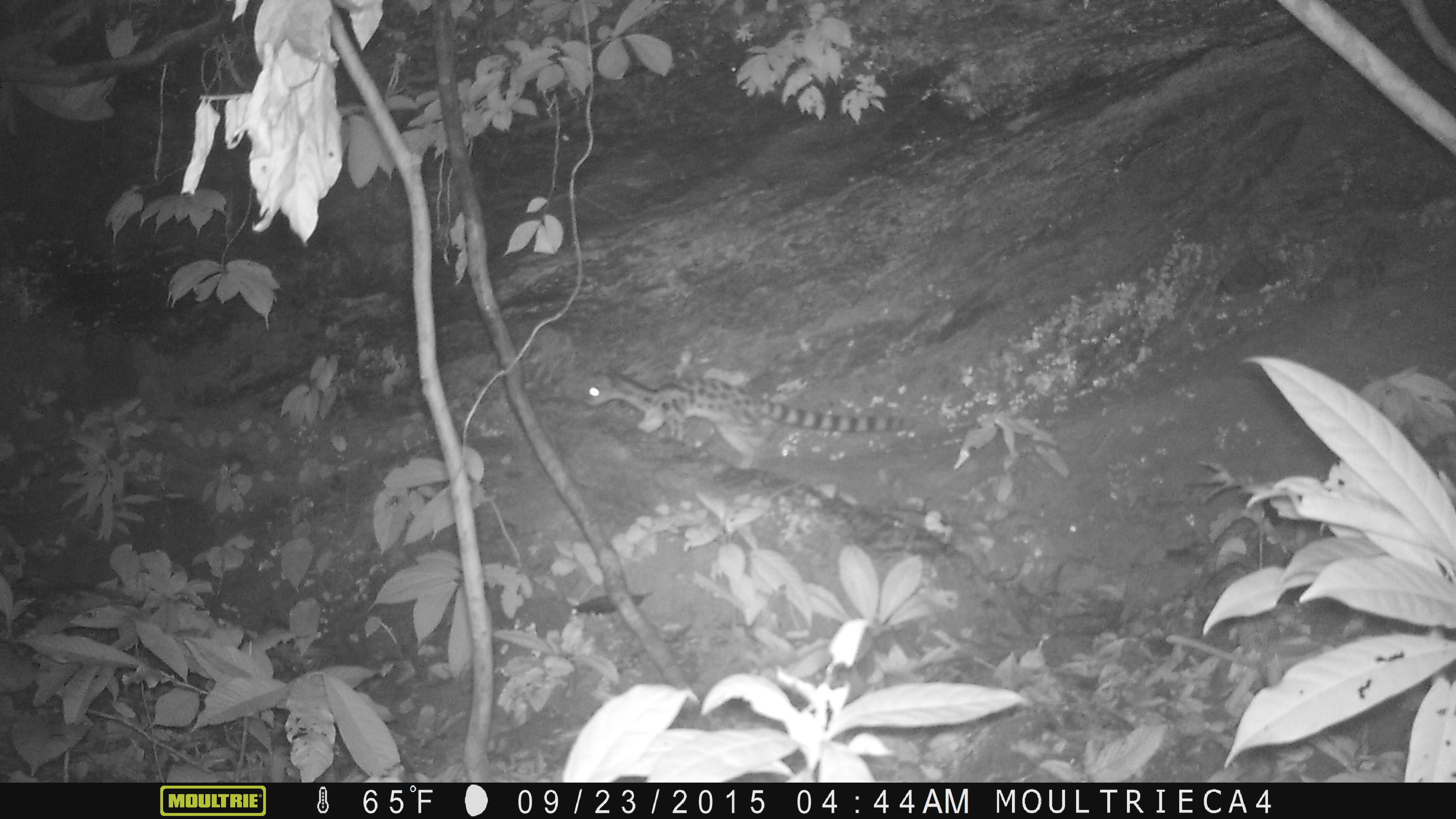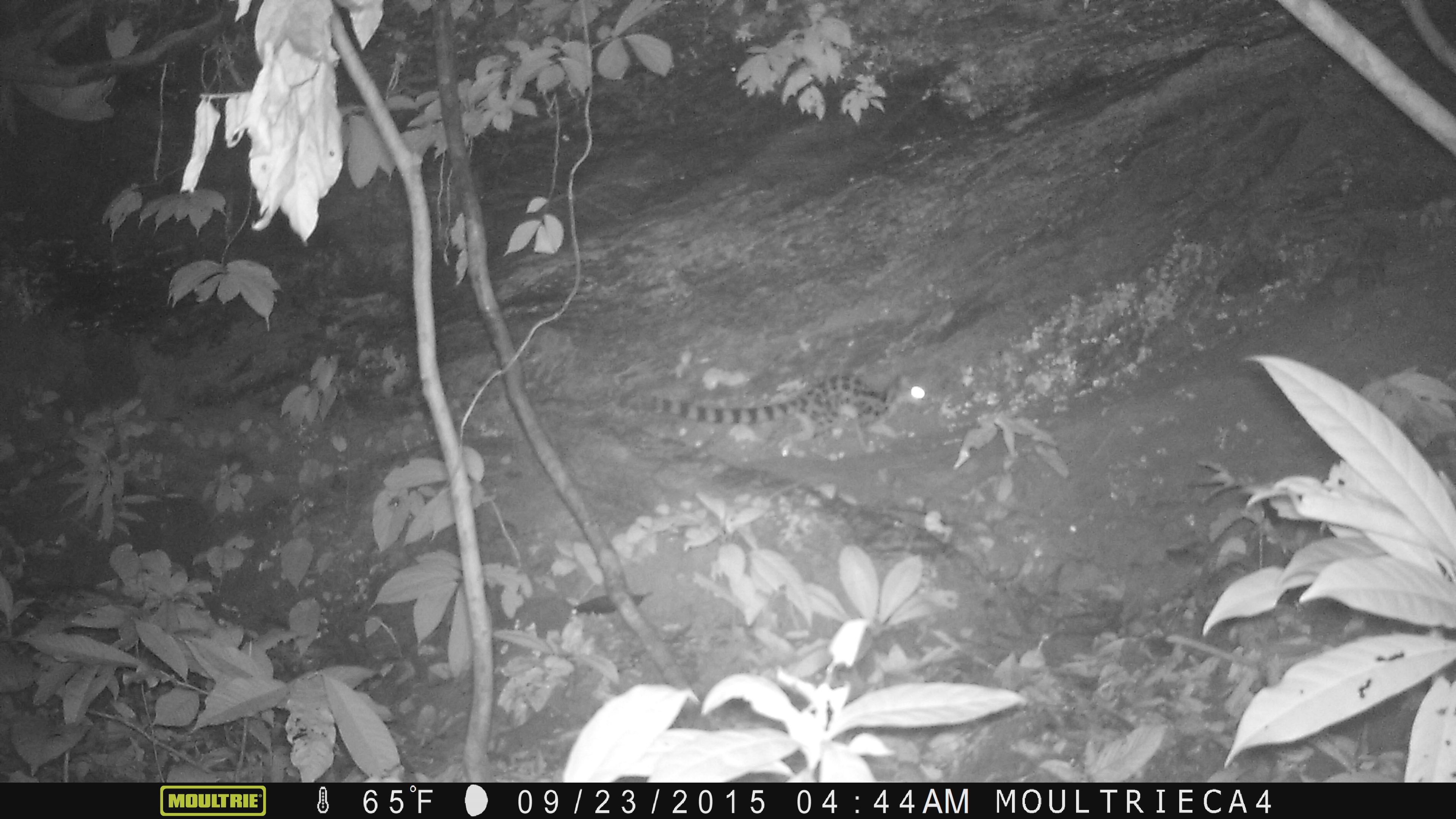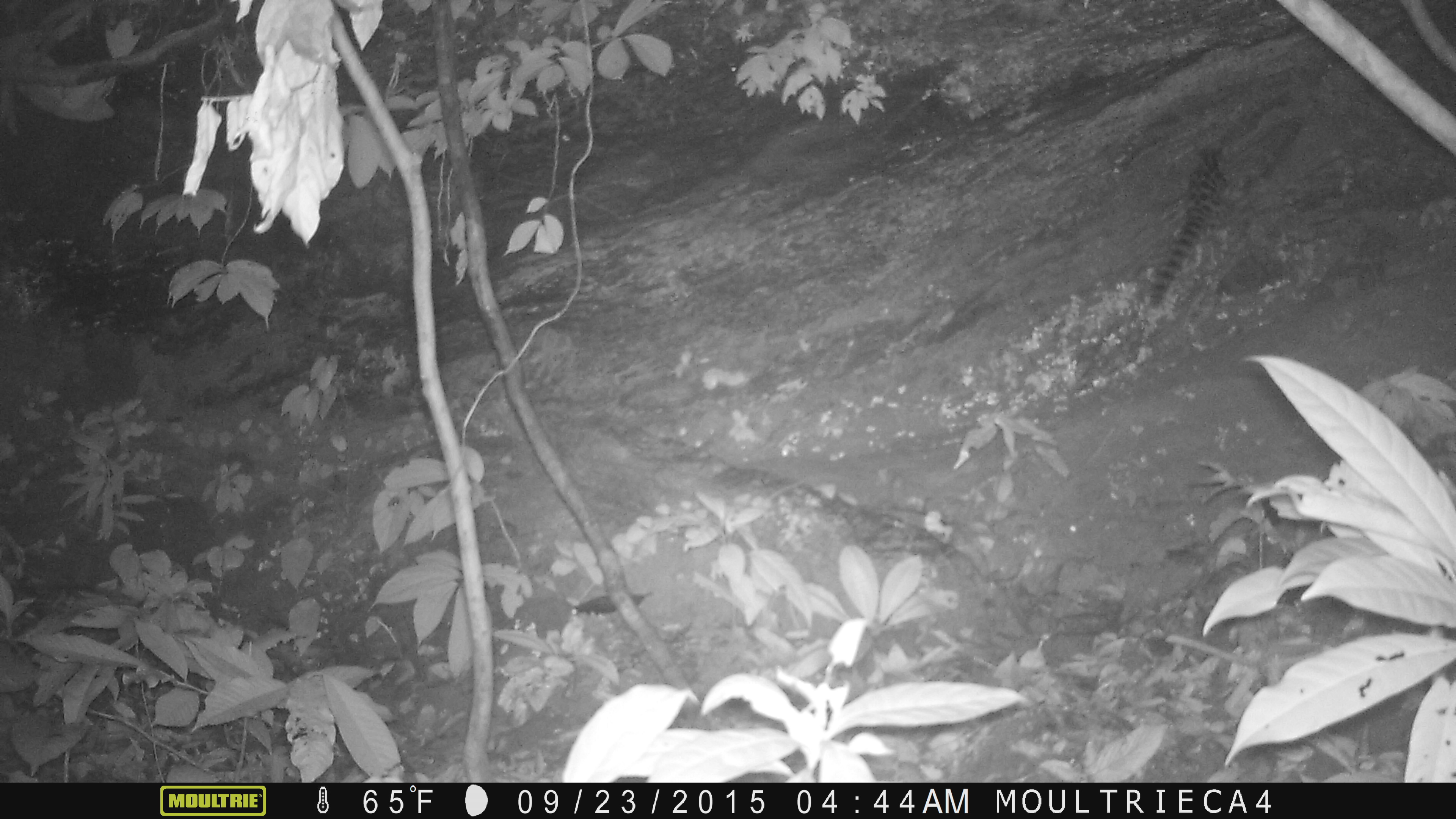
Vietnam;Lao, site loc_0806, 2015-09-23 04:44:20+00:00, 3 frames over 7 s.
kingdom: Animalia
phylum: Chordata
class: Mammalia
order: Carnivora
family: Prionodontidae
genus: Prionodon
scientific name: Prionodon pardicolor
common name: spotted linsang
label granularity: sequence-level